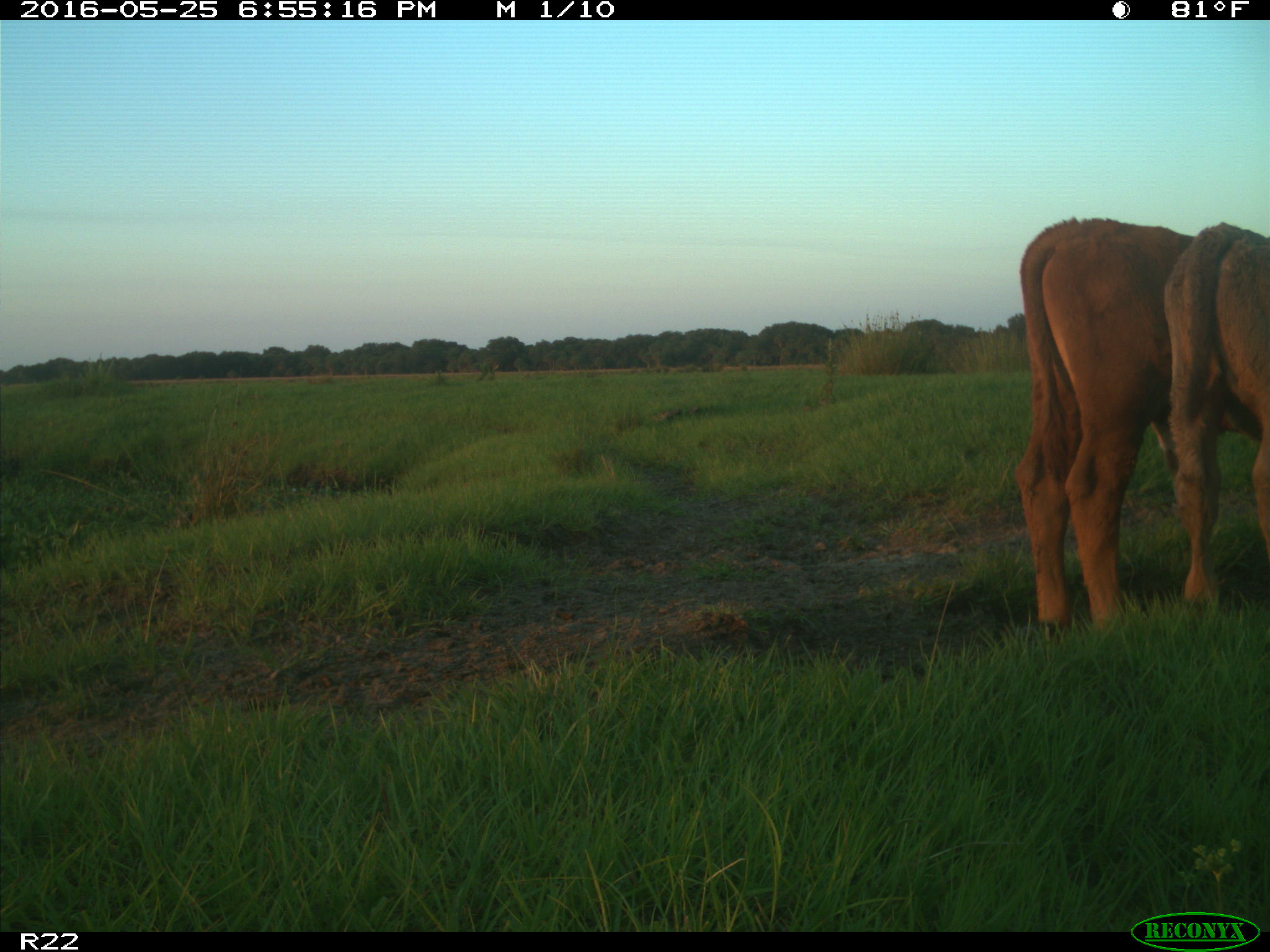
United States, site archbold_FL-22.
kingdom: Animalia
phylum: Chordata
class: Mammalia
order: Artiodactyla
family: Bovidae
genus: Bos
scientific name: Bos taurus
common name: domestic cow